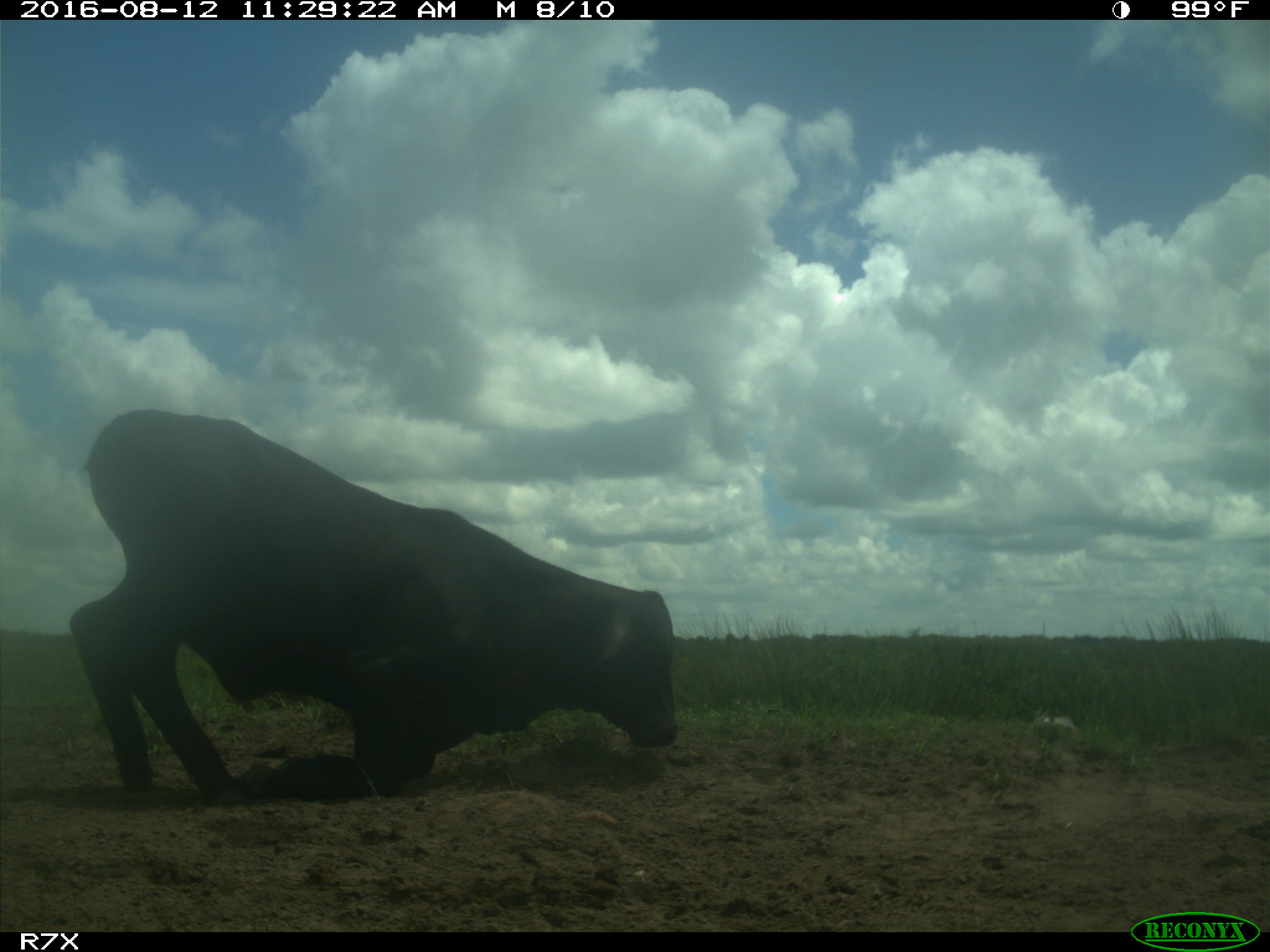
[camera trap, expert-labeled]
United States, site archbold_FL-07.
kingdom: Animalia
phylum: Chordata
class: Mammalia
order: Artiodactyla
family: Bovidae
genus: Bos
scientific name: Bos taurus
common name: domestic cow